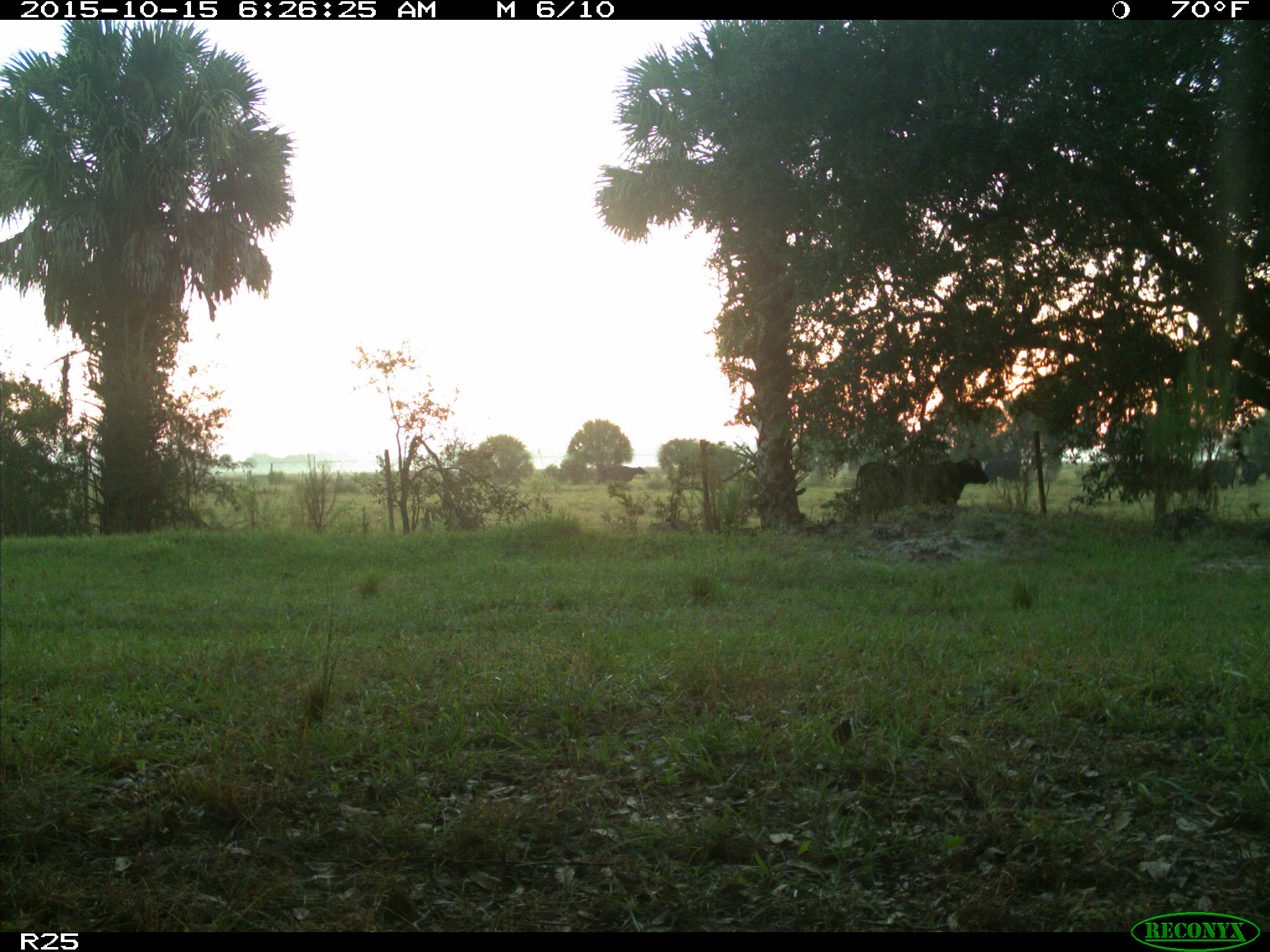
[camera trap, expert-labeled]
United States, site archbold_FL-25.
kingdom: Animalia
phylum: Chordata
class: Mammalia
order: Artiodactyla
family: Bovidae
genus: Bos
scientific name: Bos taurus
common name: domestic cow